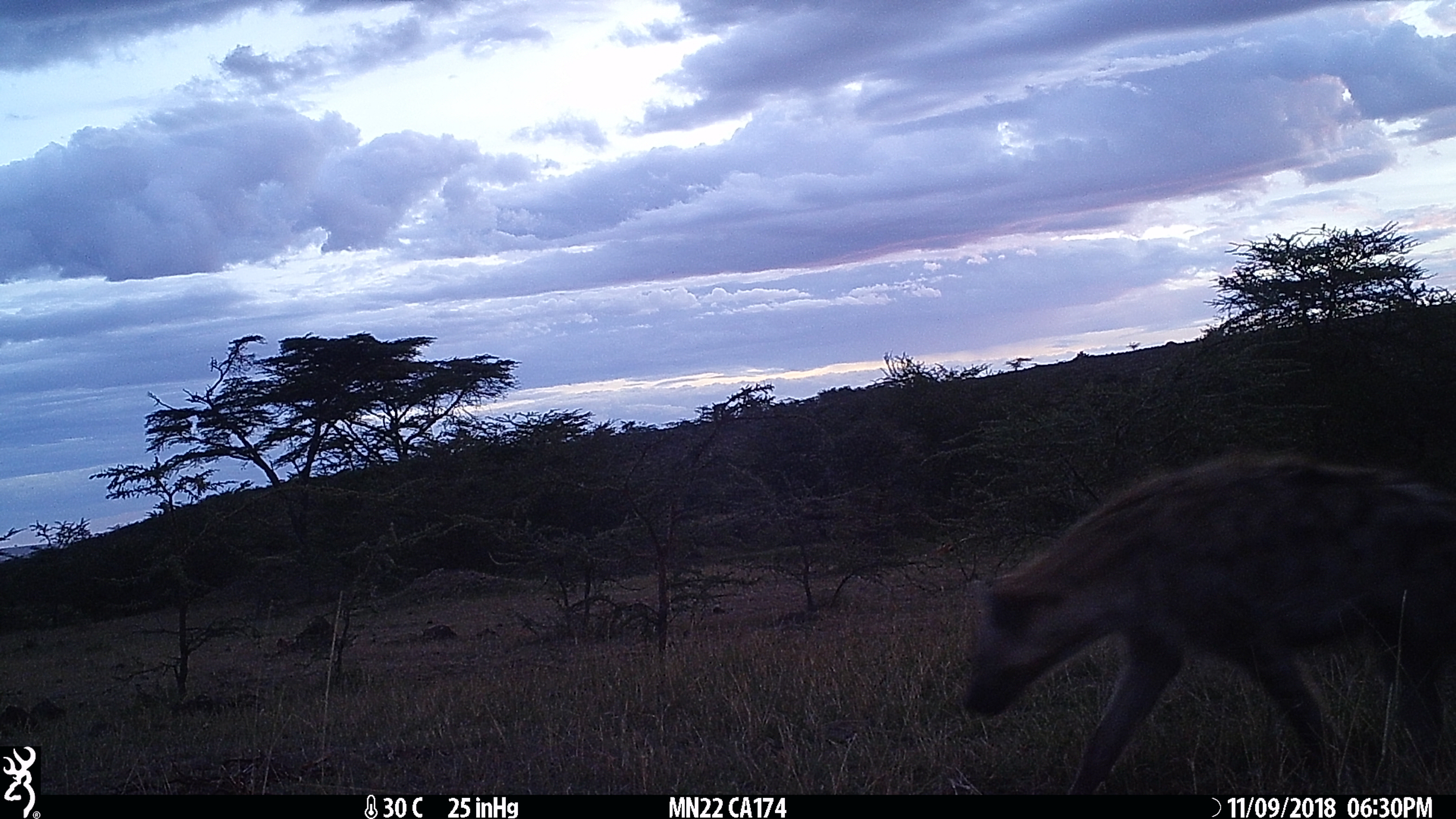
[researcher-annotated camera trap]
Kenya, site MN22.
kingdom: Animalia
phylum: Chordata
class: Mammalia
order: Carnivora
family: Hyaenidae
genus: Crocuta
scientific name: Crocuta crocuta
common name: spotted hyena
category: hyena spotted